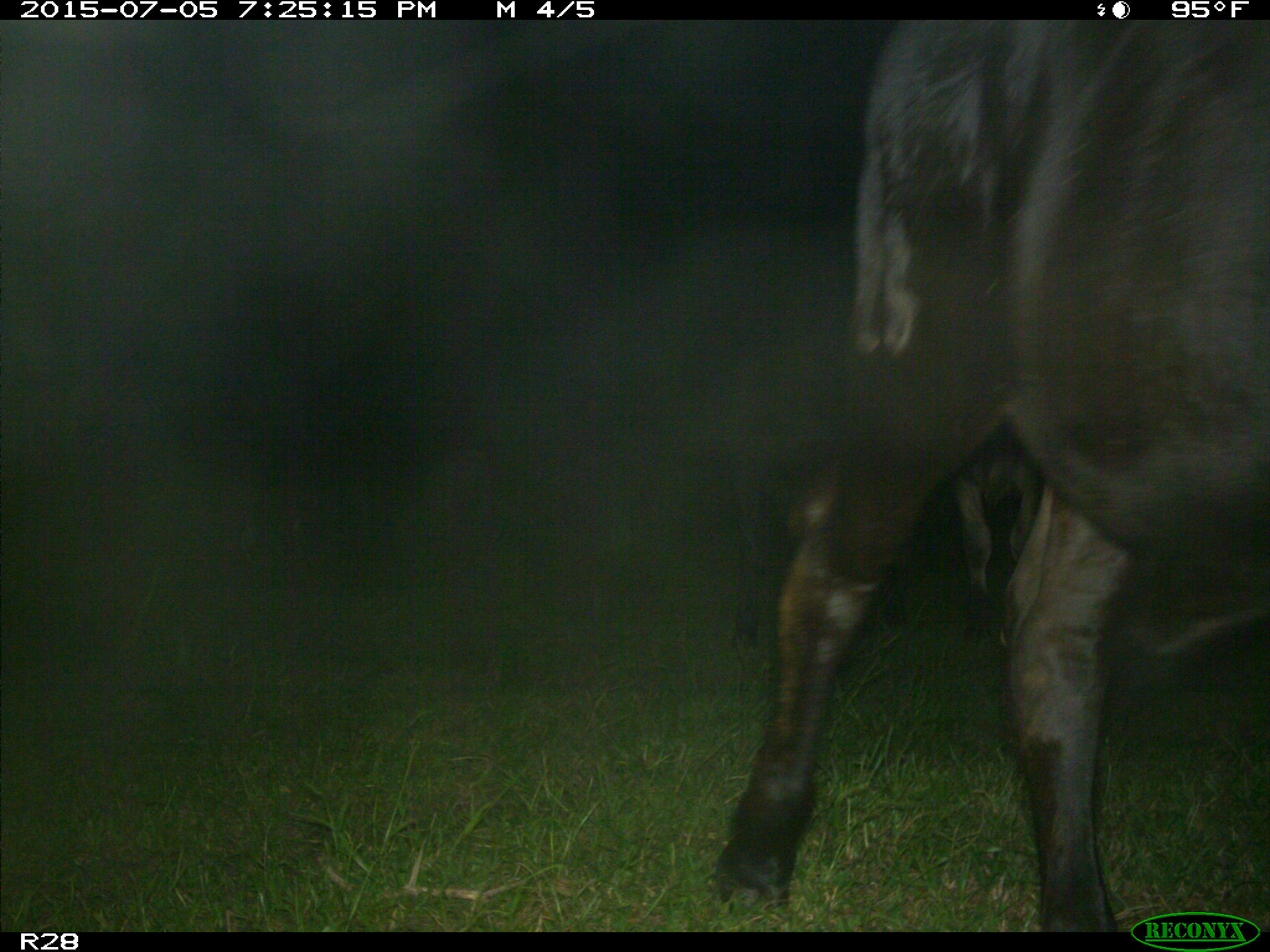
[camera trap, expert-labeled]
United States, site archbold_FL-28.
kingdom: Animalia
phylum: Chordata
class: Mammalia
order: Artiodactyla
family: Bovidae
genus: Bos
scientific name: Bos taurus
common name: domestic cow